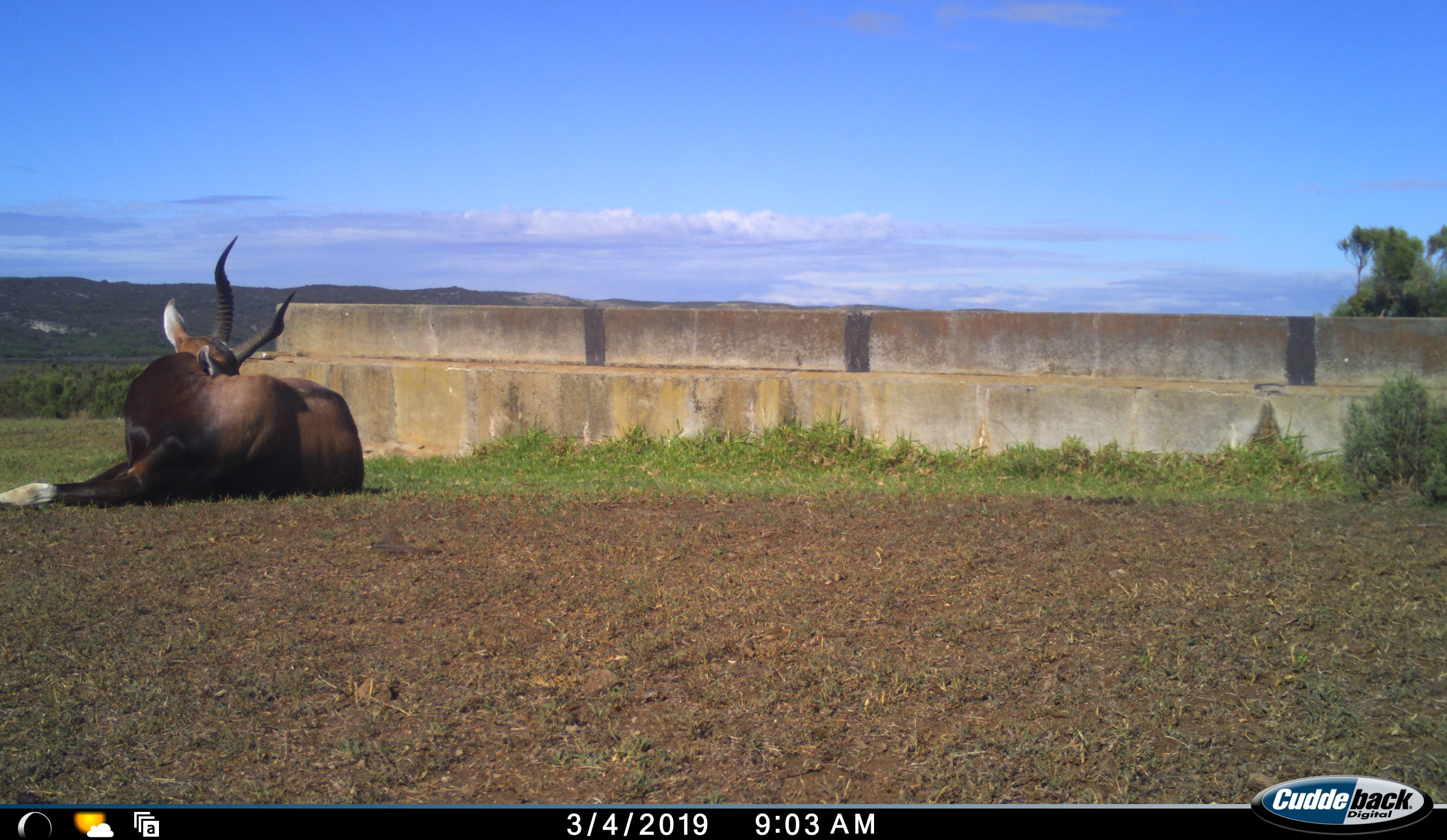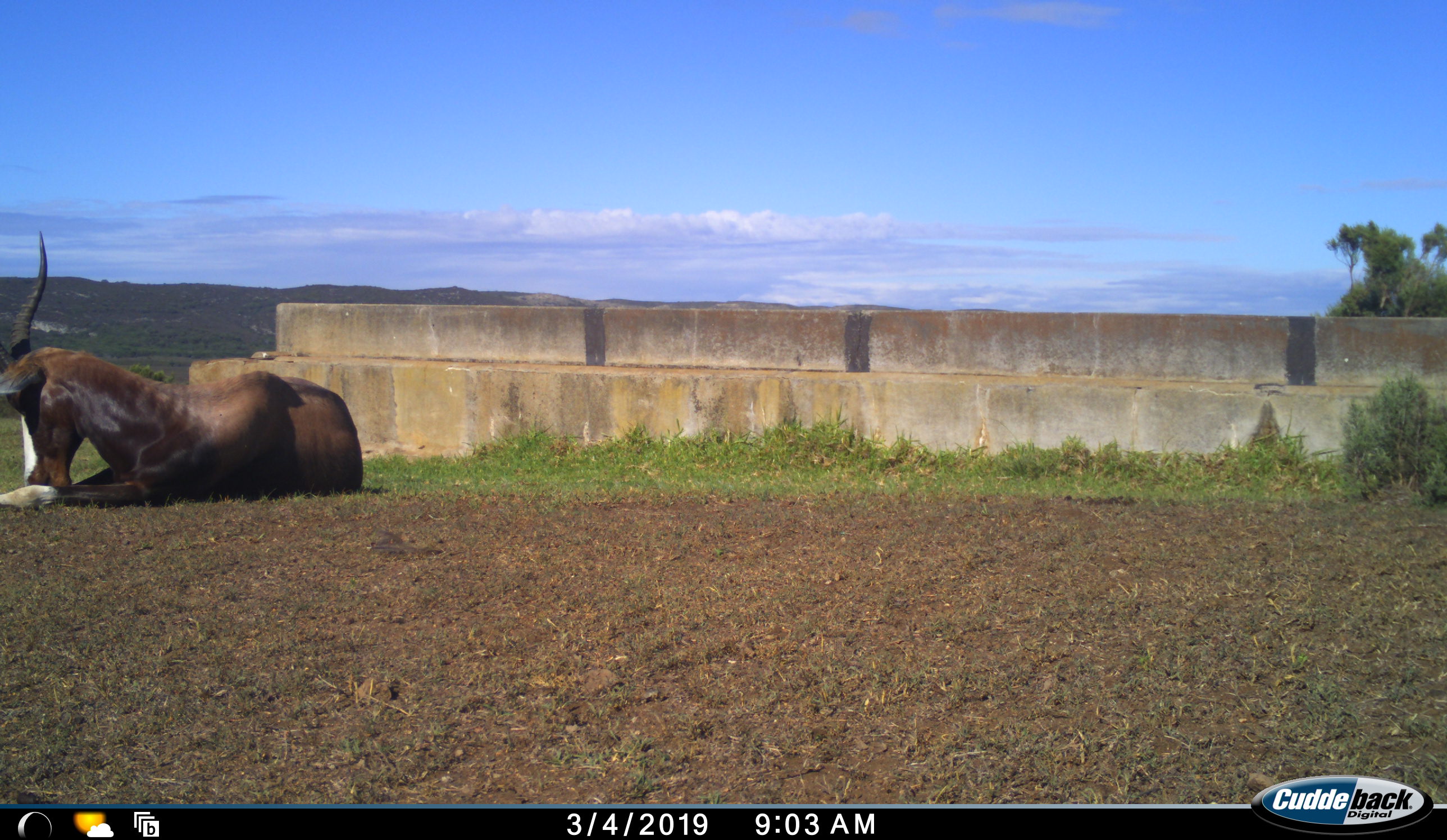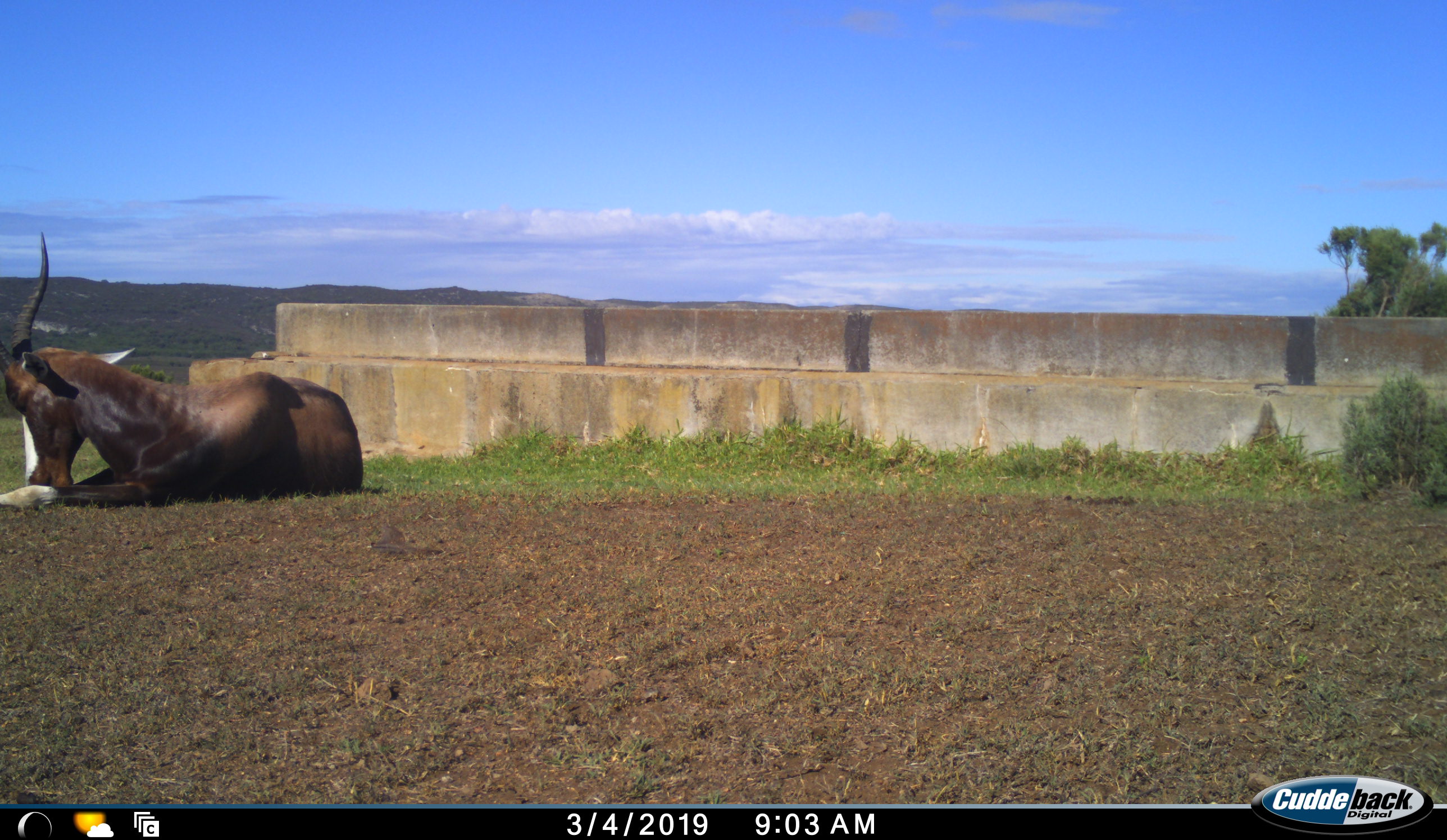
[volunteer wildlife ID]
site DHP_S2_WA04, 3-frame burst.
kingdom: Animalia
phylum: Chordata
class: Mammalia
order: Artiodactyla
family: Bovidae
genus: Damaliscus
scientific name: Damaliscus pygargus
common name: bontebok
Bontebok (Damaliscus pygargus), count 1. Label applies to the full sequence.